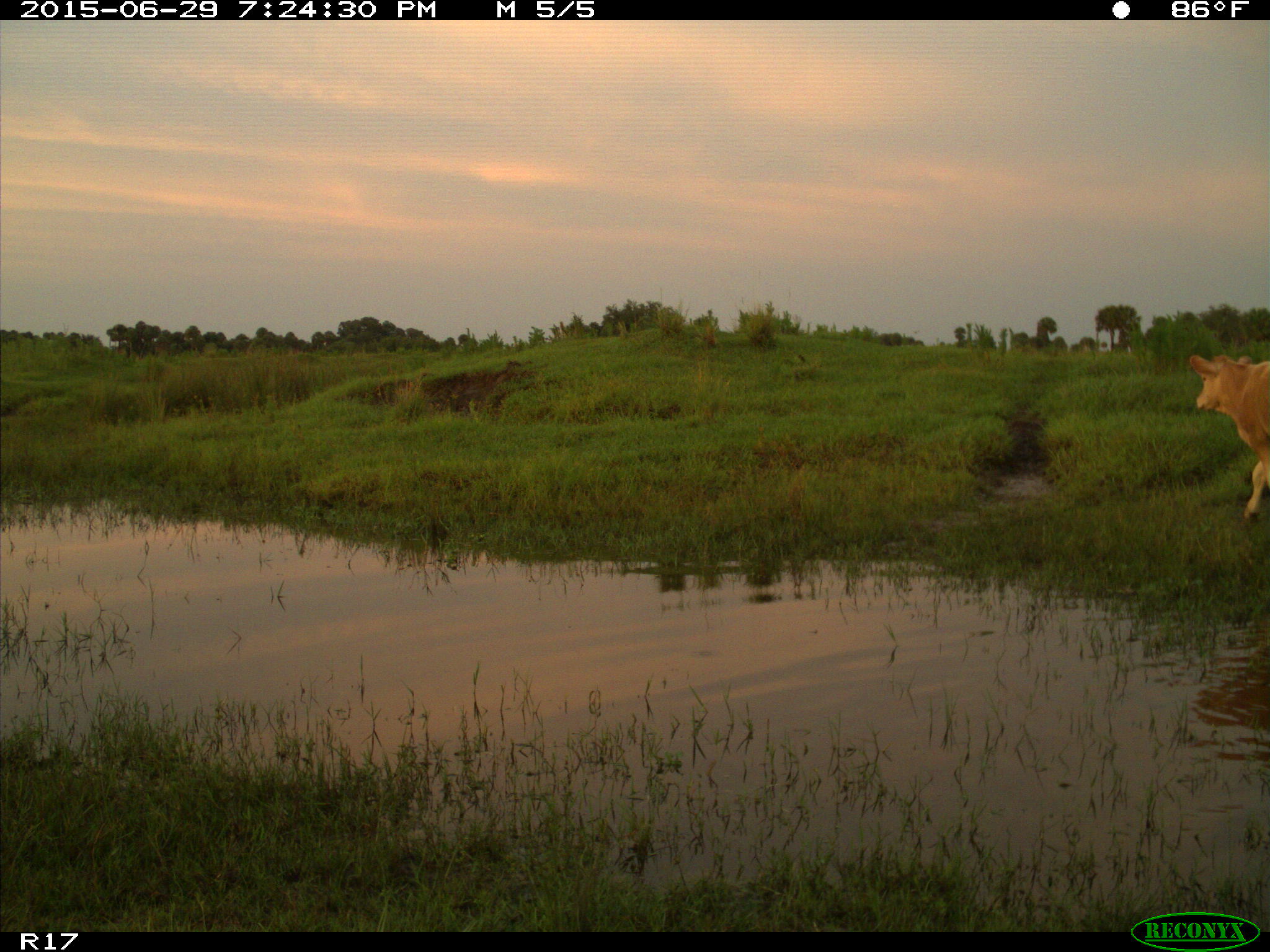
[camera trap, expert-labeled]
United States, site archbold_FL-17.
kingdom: Animalia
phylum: Chordata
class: Mammalia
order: Artiodactyla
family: Bovidae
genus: Bos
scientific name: Bos taurus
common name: domestic cow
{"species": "Bos taurus (domestic cow)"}